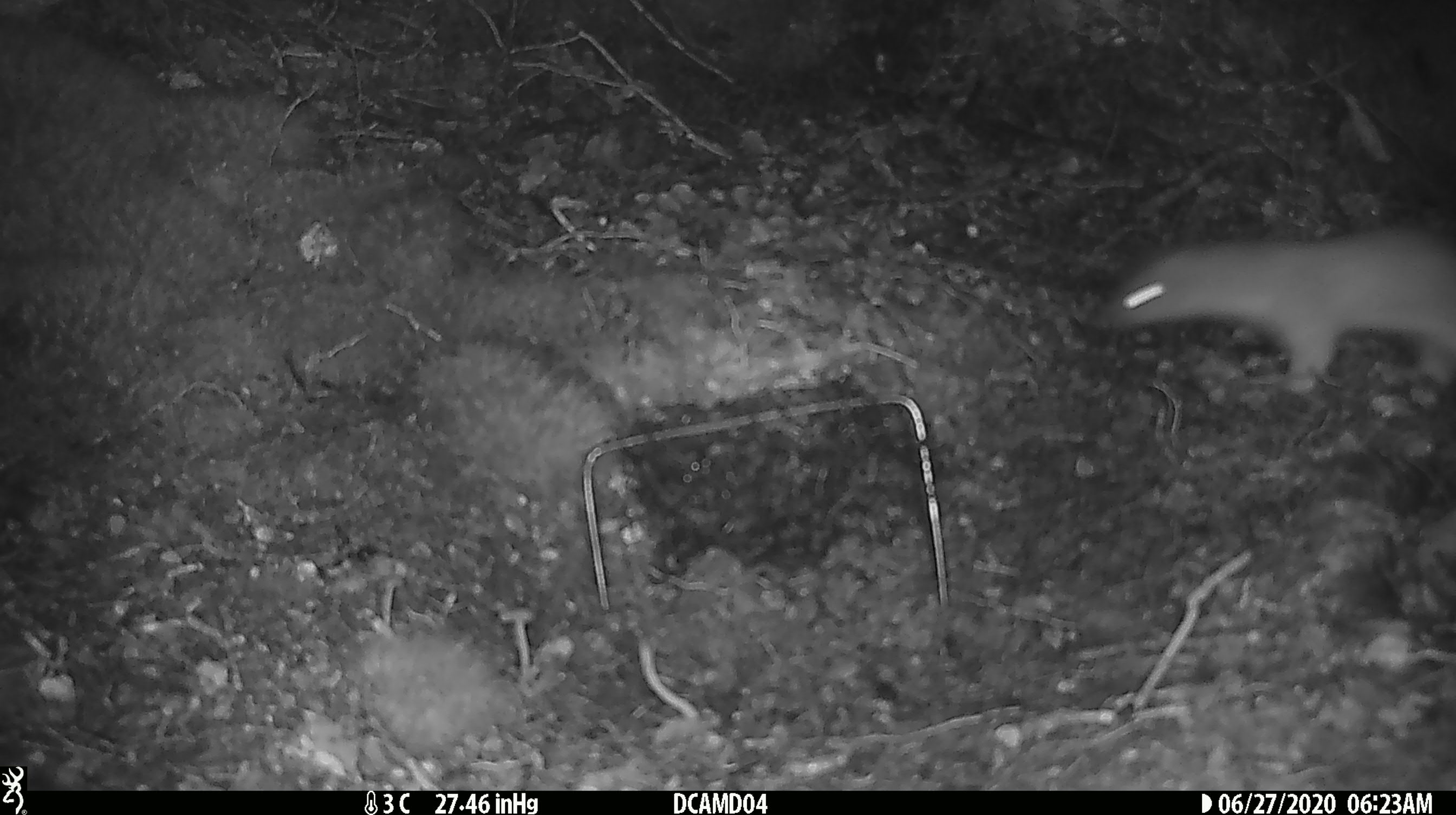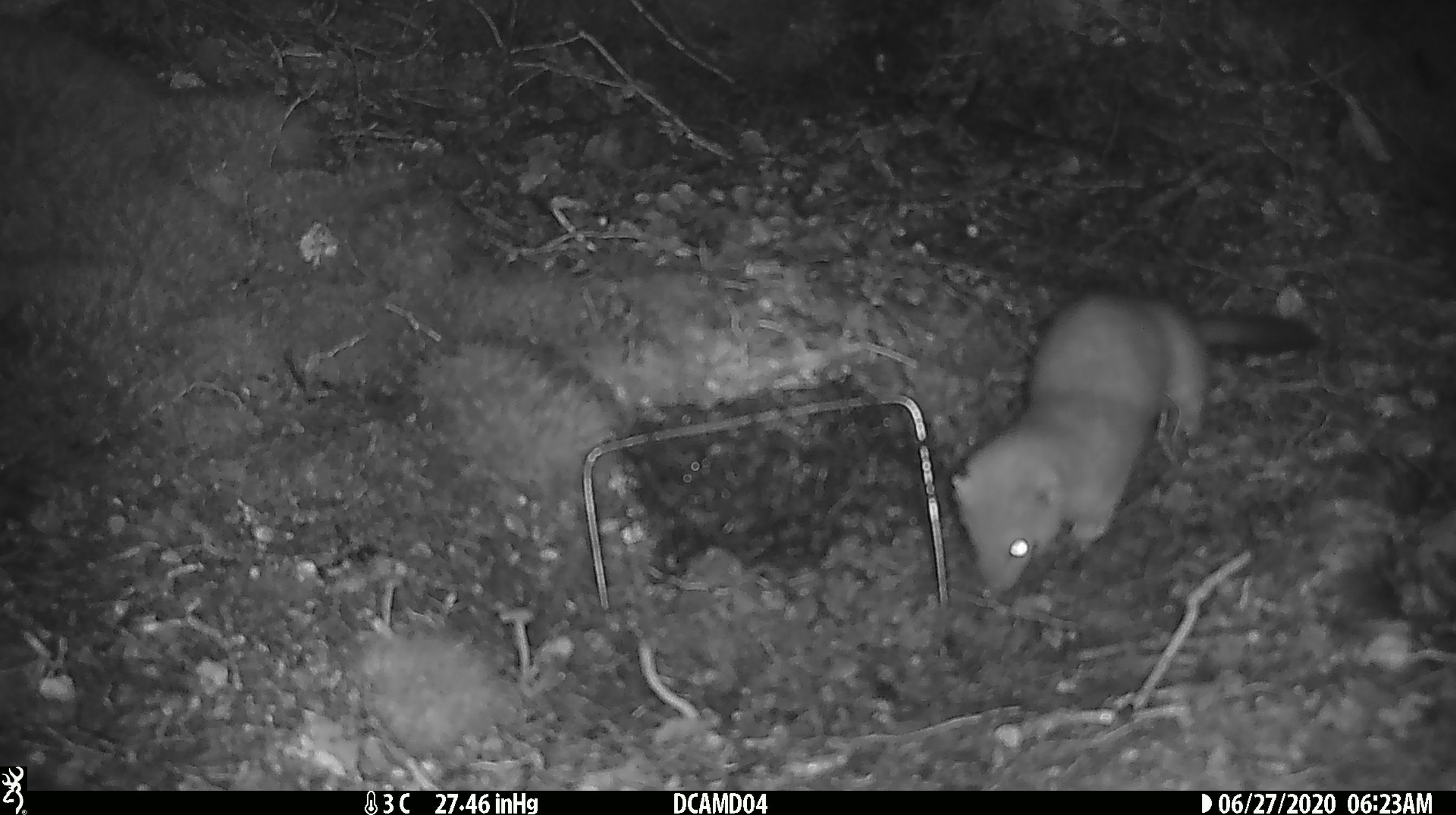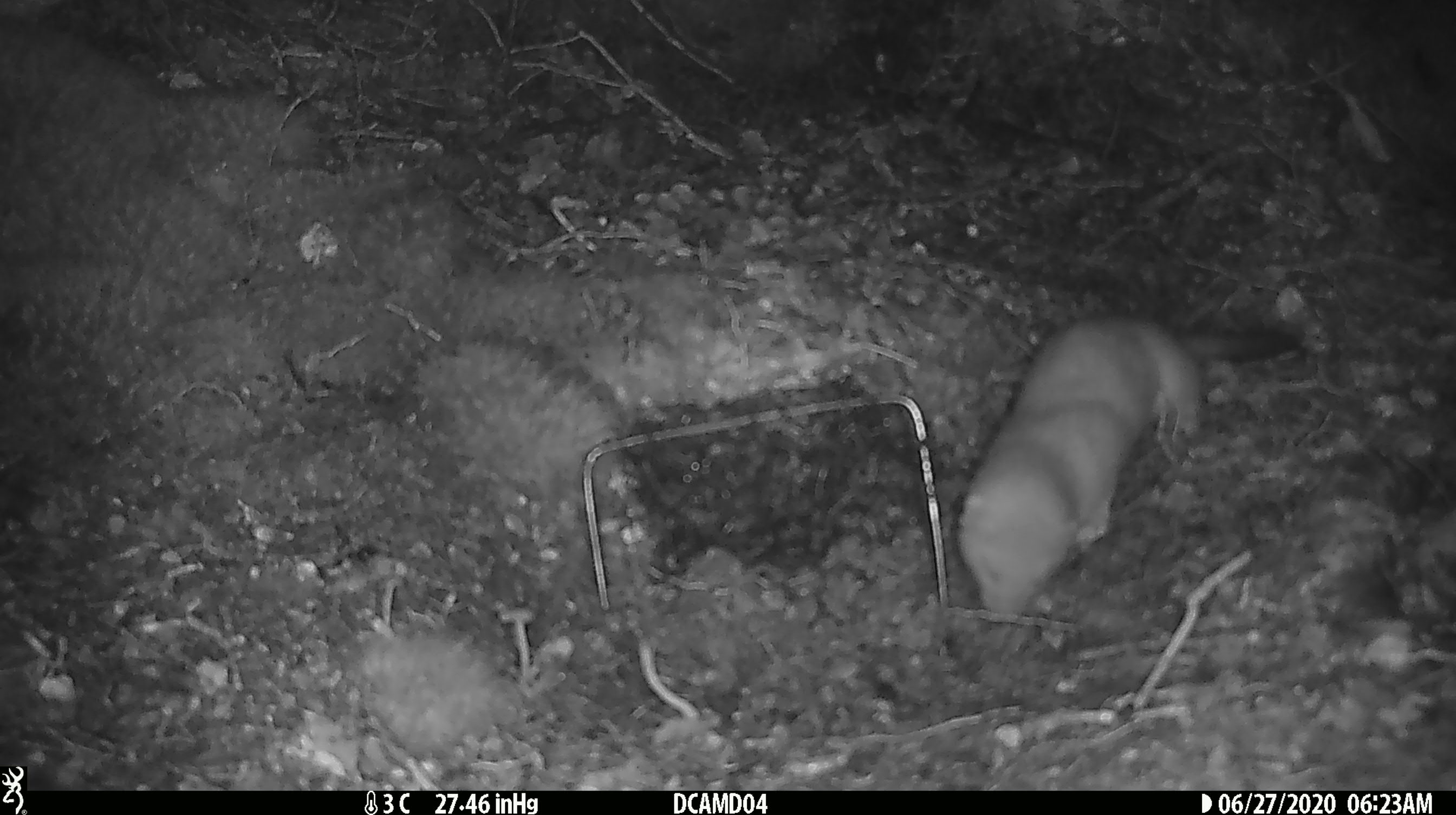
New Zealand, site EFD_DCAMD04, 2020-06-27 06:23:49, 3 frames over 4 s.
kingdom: Animalia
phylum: Chordata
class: Mammalia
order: Carnivora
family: Mustelidae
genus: Mustela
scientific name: Mustela erminea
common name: stoat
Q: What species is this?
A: Stoat (Mustela erminea).